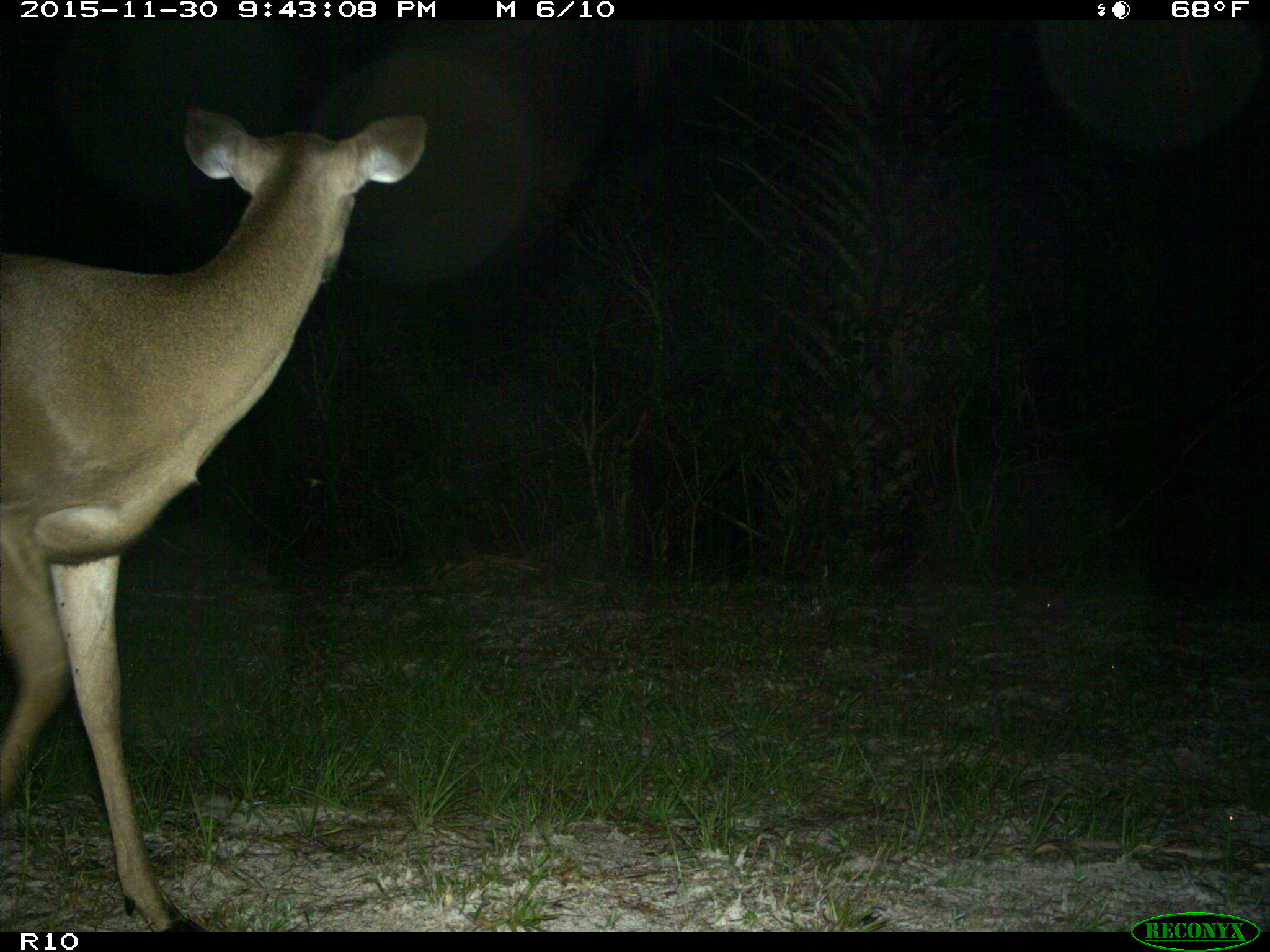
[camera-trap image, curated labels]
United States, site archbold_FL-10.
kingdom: Animalia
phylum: Chordata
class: Mammalia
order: Artiodactyla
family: Cervidae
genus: Odocoileus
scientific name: Odocoileus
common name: deer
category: unidentified deer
Unidentified deer (deer) (Odocoileus).